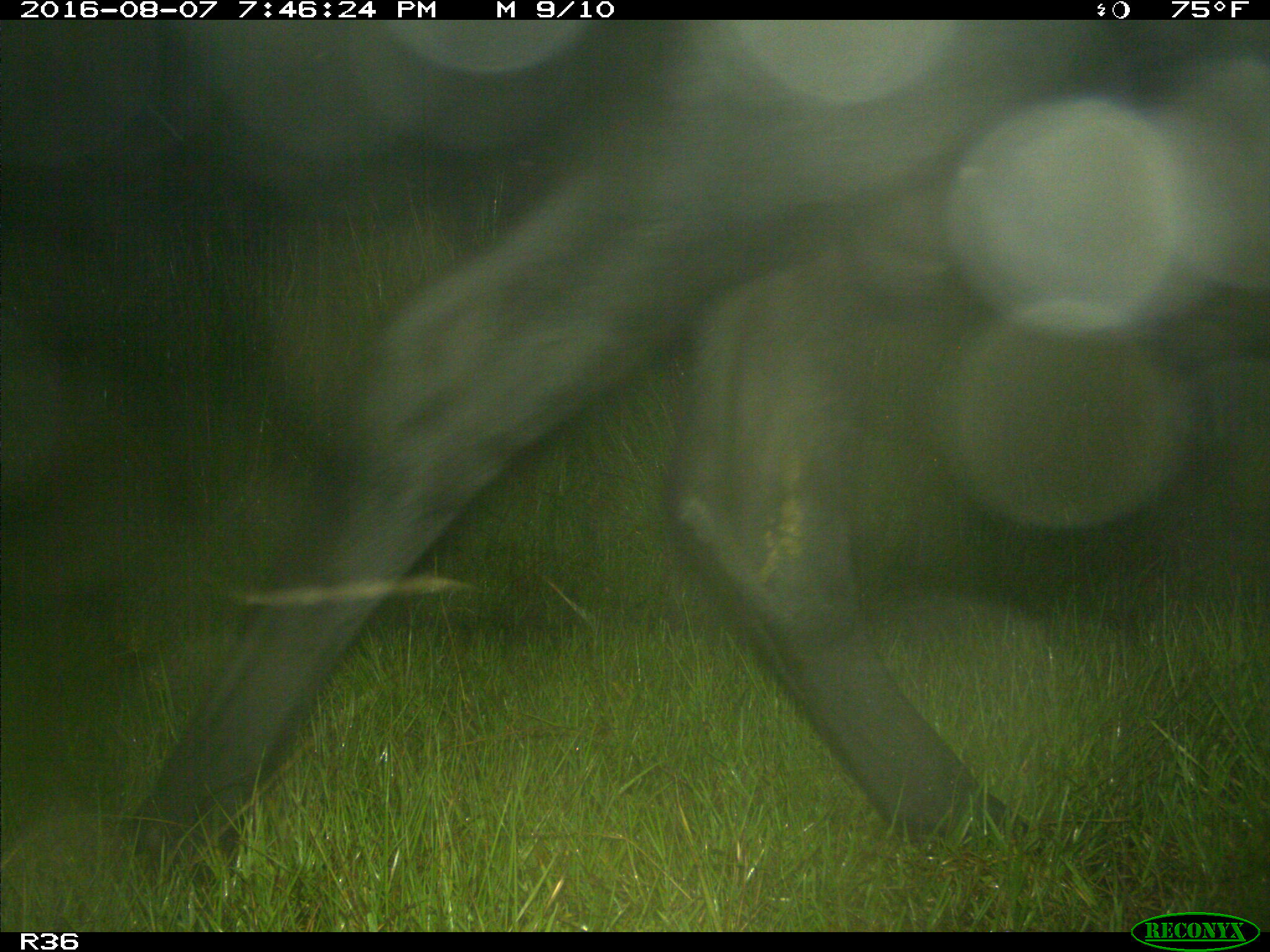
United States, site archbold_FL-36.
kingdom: Animalia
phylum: Chordata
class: Mammalia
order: Artiodactyla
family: Bovidae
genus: Bos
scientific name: Bos taurus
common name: domestic cow